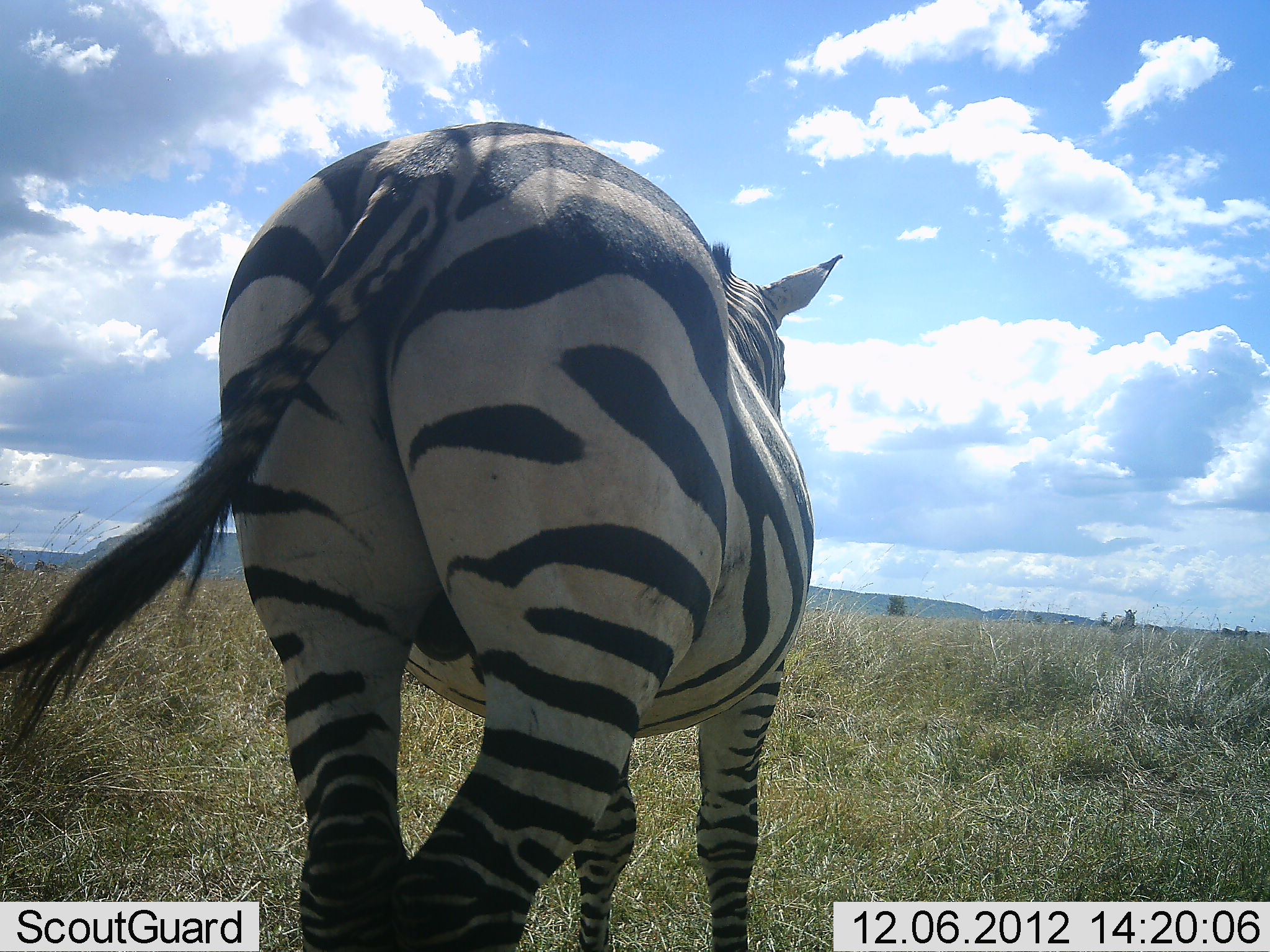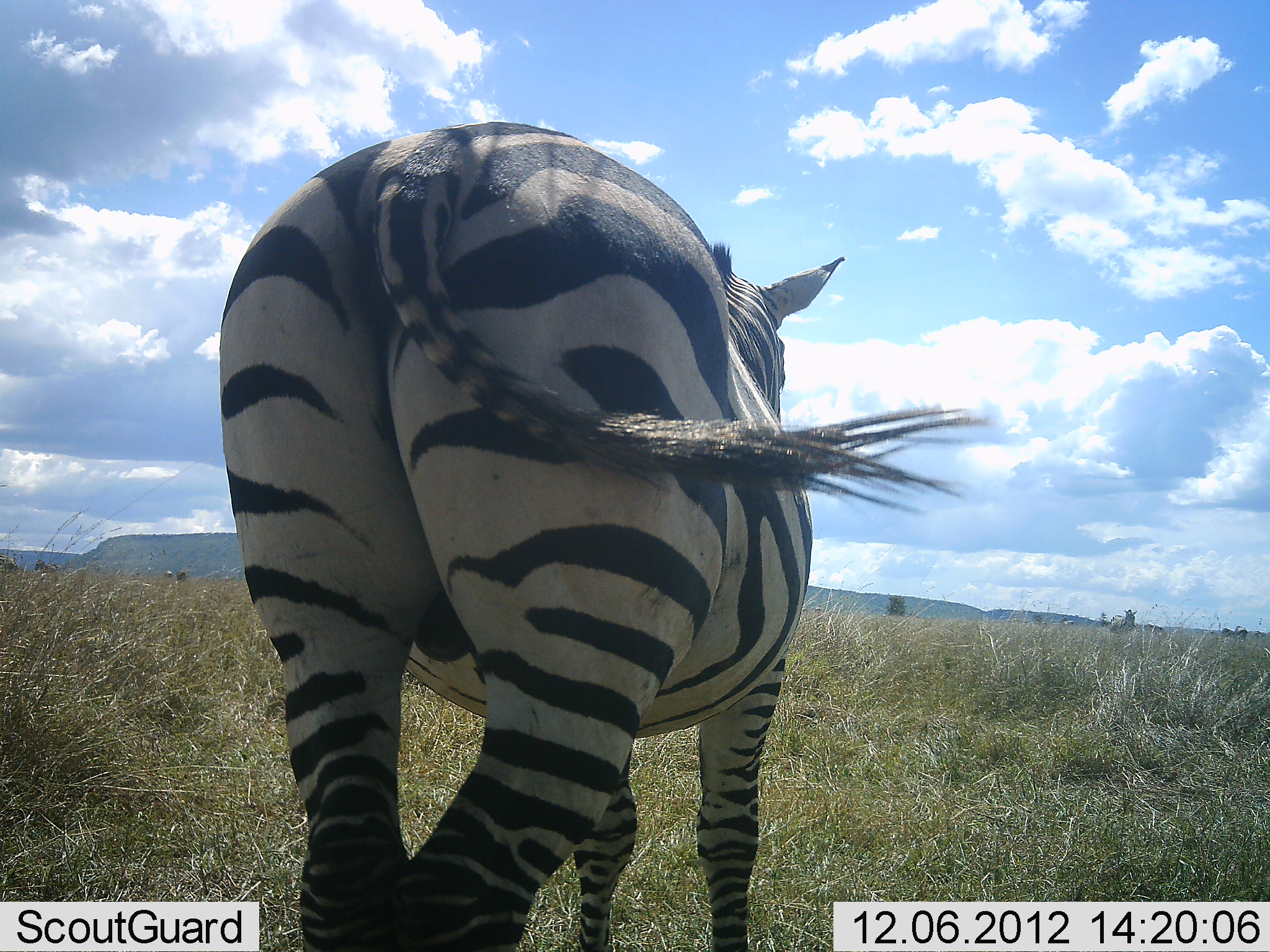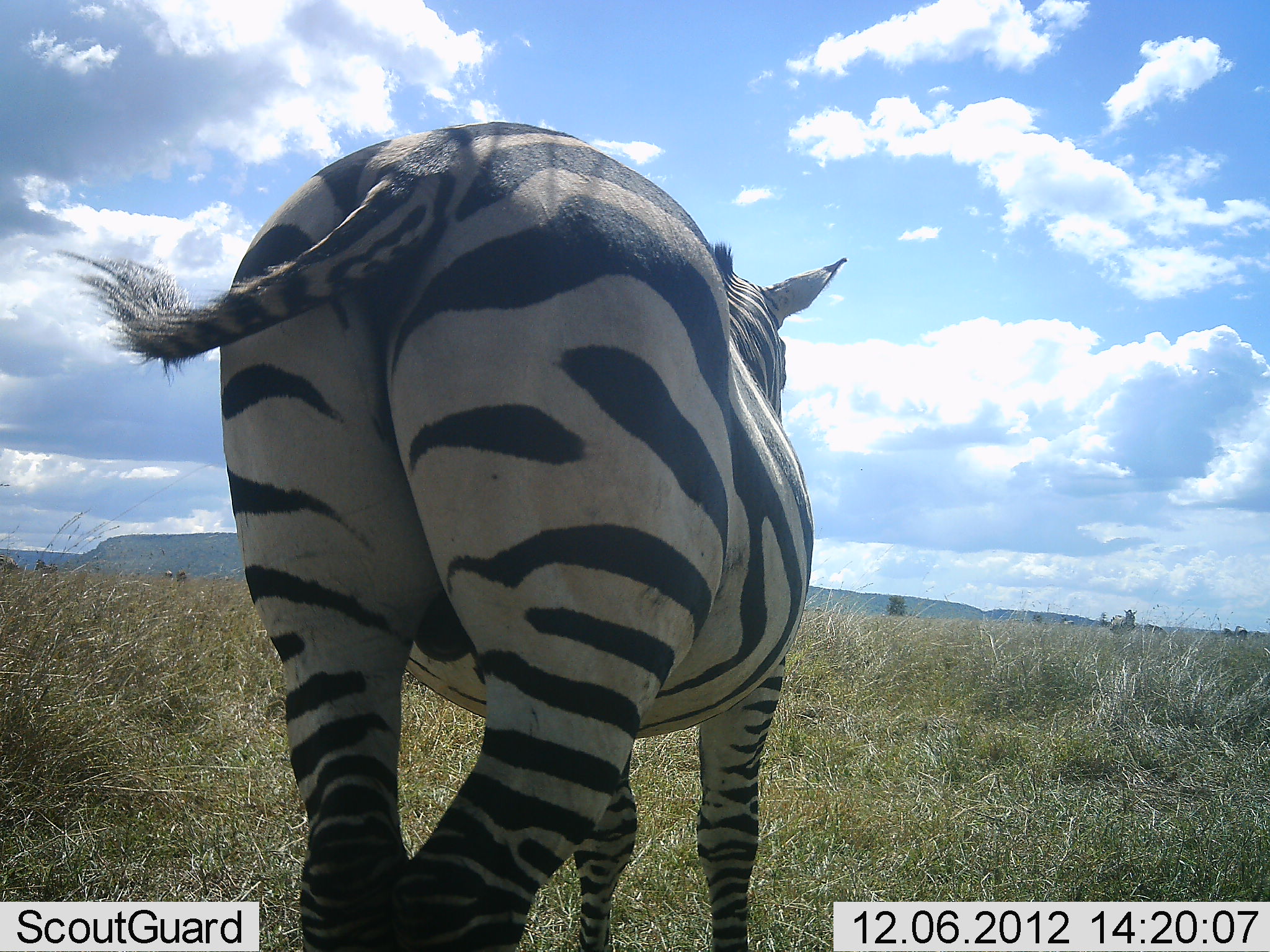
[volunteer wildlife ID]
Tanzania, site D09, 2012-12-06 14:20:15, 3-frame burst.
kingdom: Animalia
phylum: Chordata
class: Mammalia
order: Perissodactyla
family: Equidae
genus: Equus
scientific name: Equus quagga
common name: plains zebra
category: zebra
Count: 1.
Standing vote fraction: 100%.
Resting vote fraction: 0%.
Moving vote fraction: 0%.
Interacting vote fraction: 0%.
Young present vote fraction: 0%.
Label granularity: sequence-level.